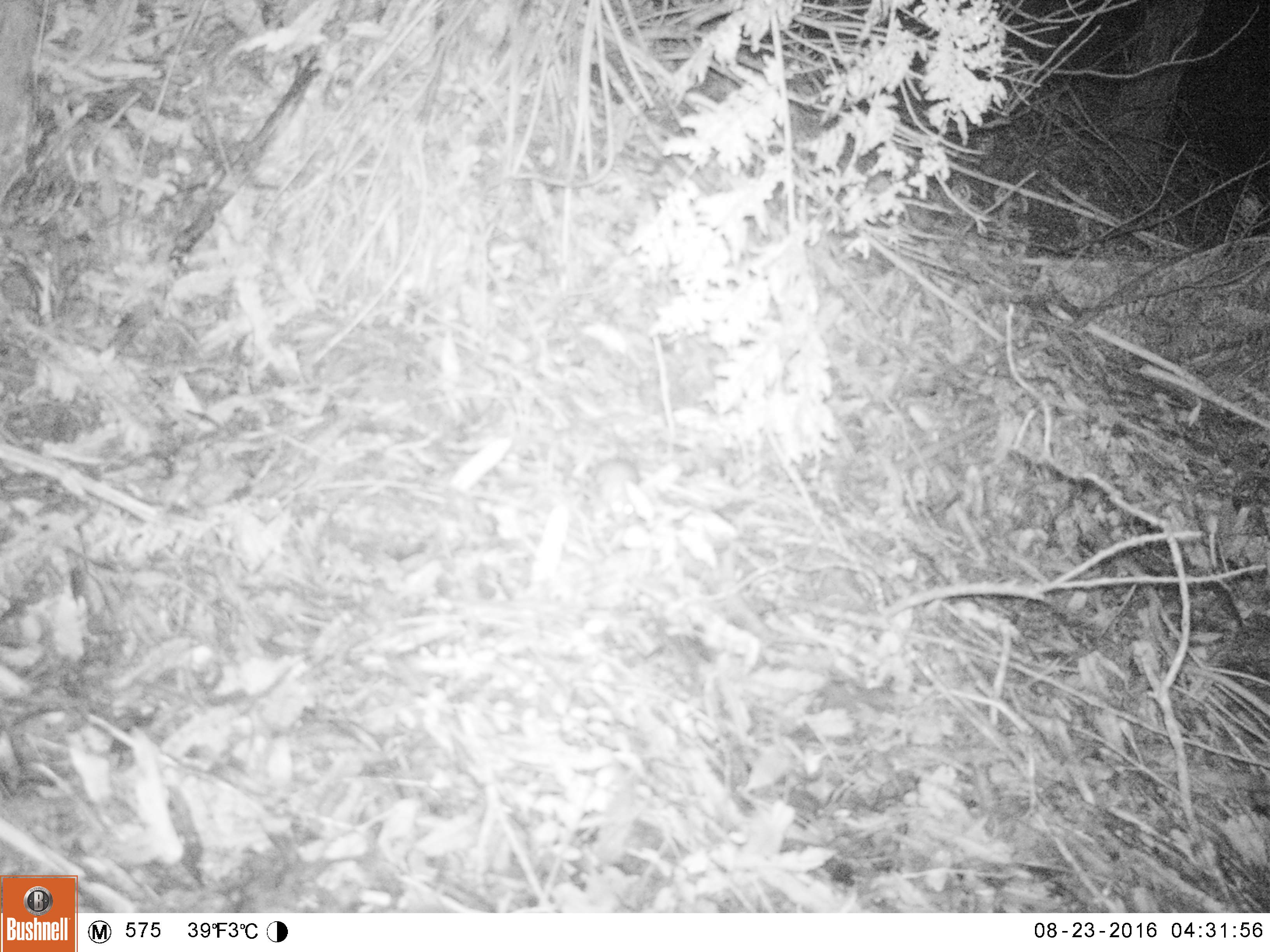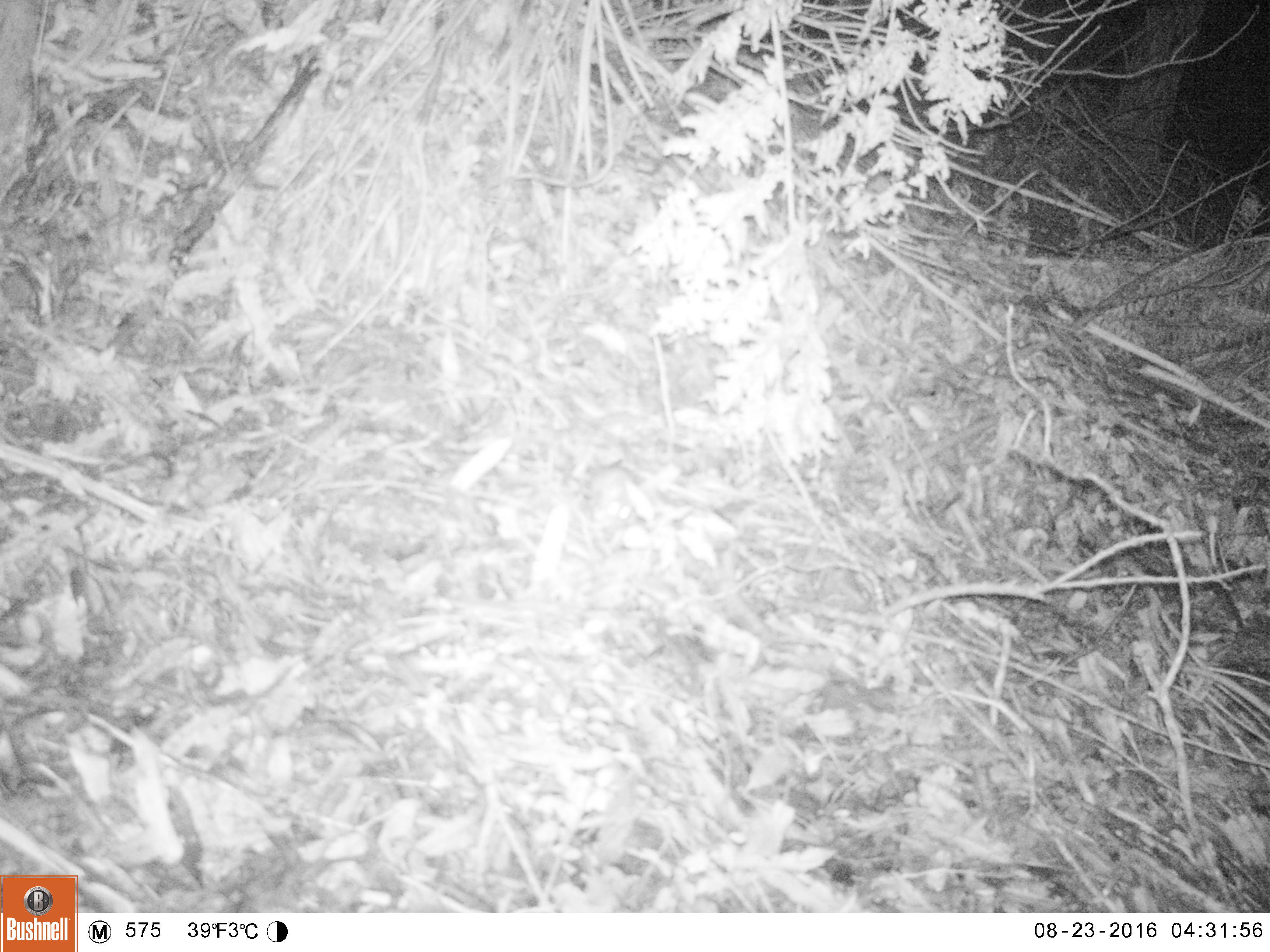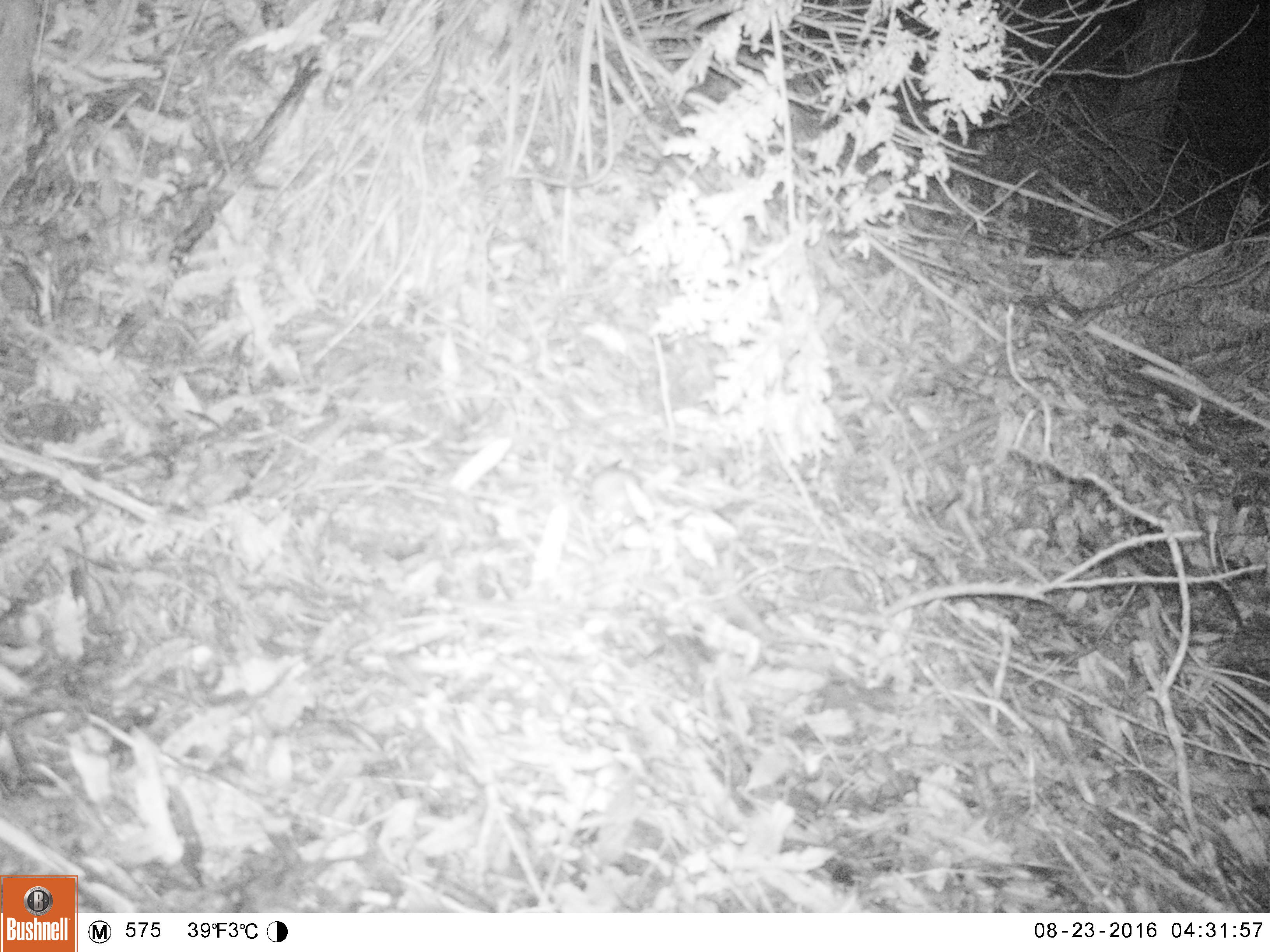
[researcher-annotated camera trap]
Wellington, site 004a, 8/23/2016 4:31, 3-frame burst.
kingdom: Animalia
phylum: Chordata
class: Mammalia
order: Rodentia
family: Muridae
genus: Mus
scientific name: Mus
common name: mouse